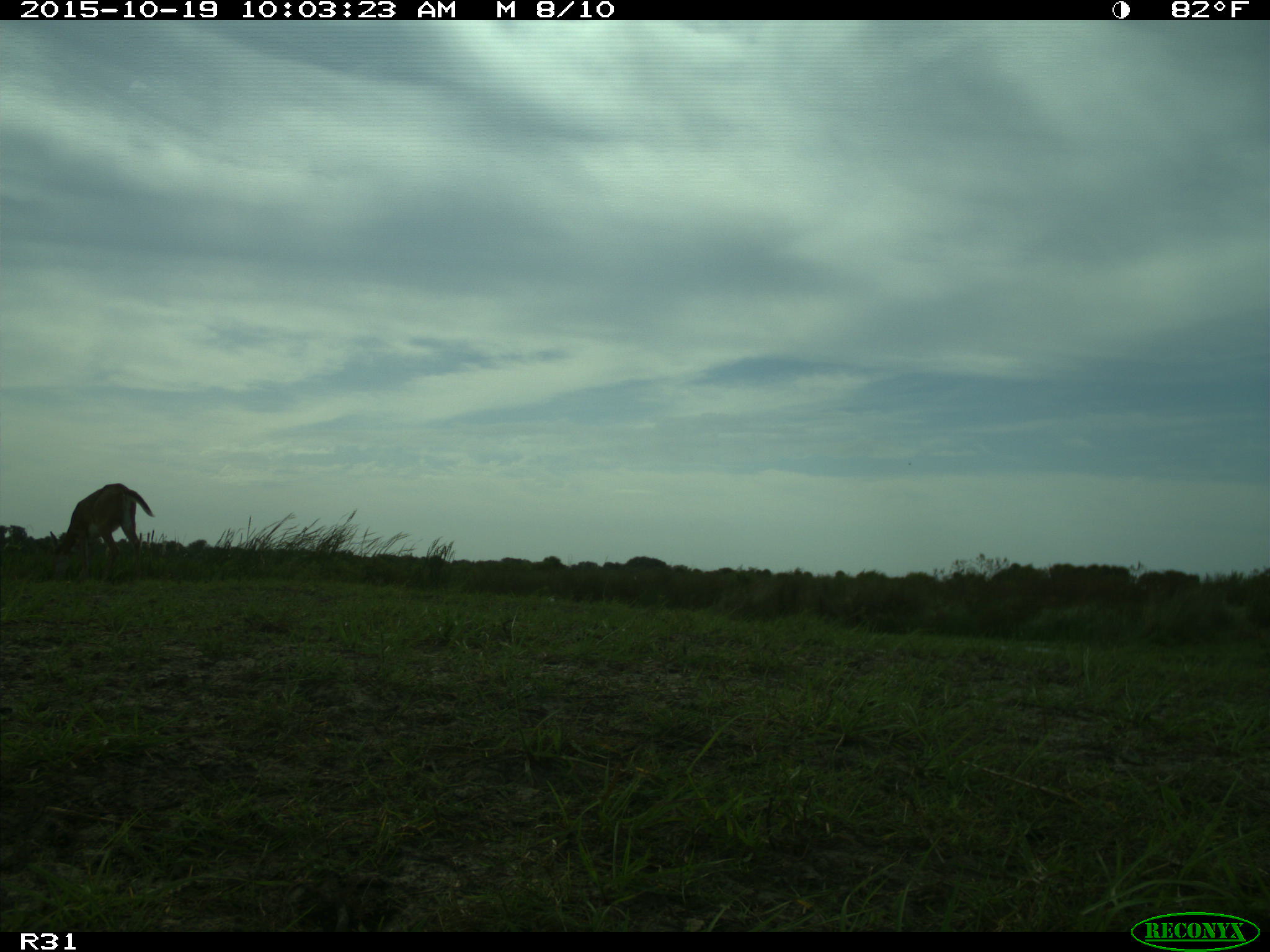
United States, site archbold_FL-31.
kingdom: Animalia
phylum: Chordata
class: Mammalia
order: Artiodactyla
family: Cervidae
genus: Odocoileus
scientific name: Odocoileus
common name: deer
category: unidentified deer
Unidentified deer (deer) (Odocoileus).